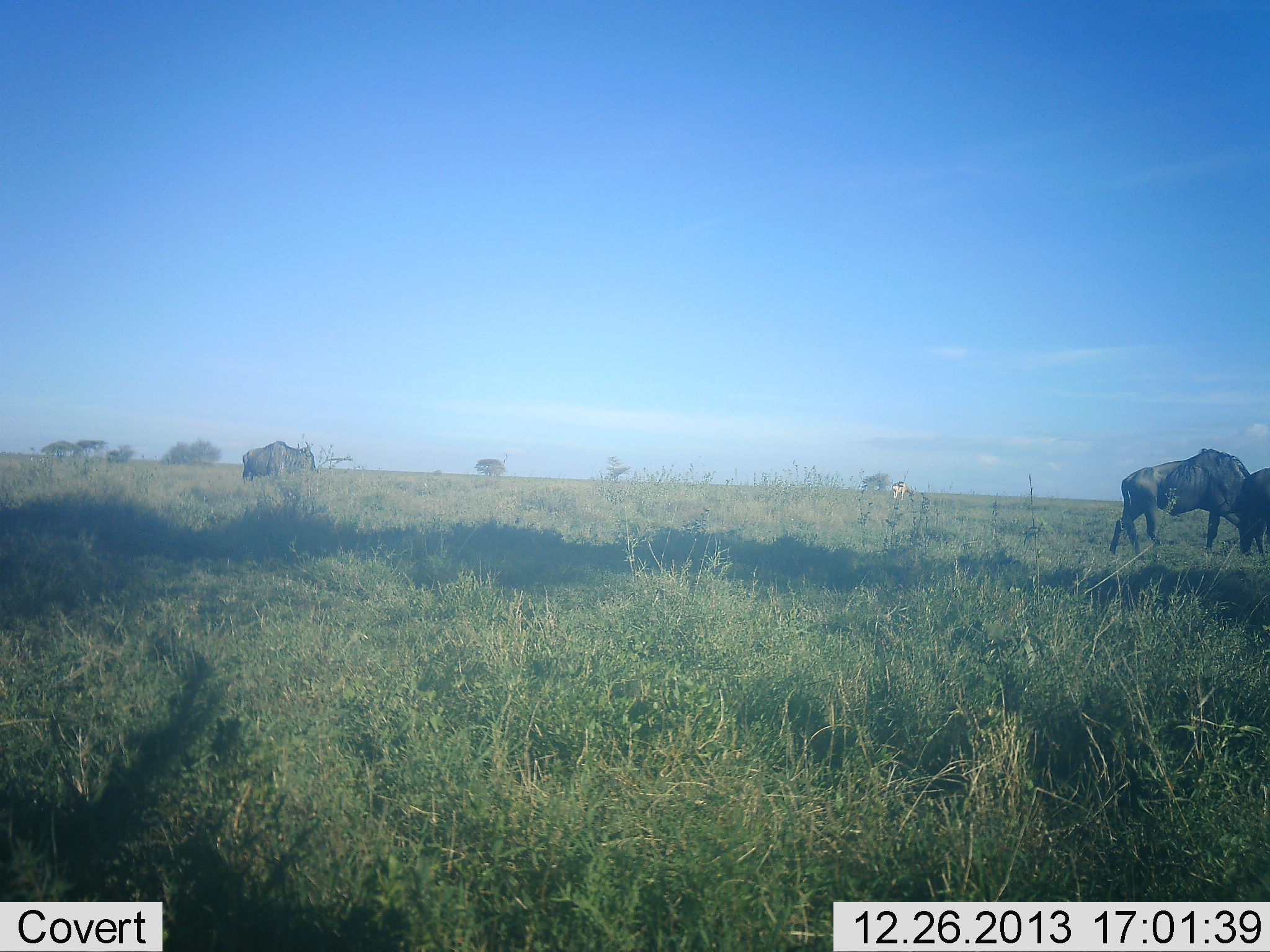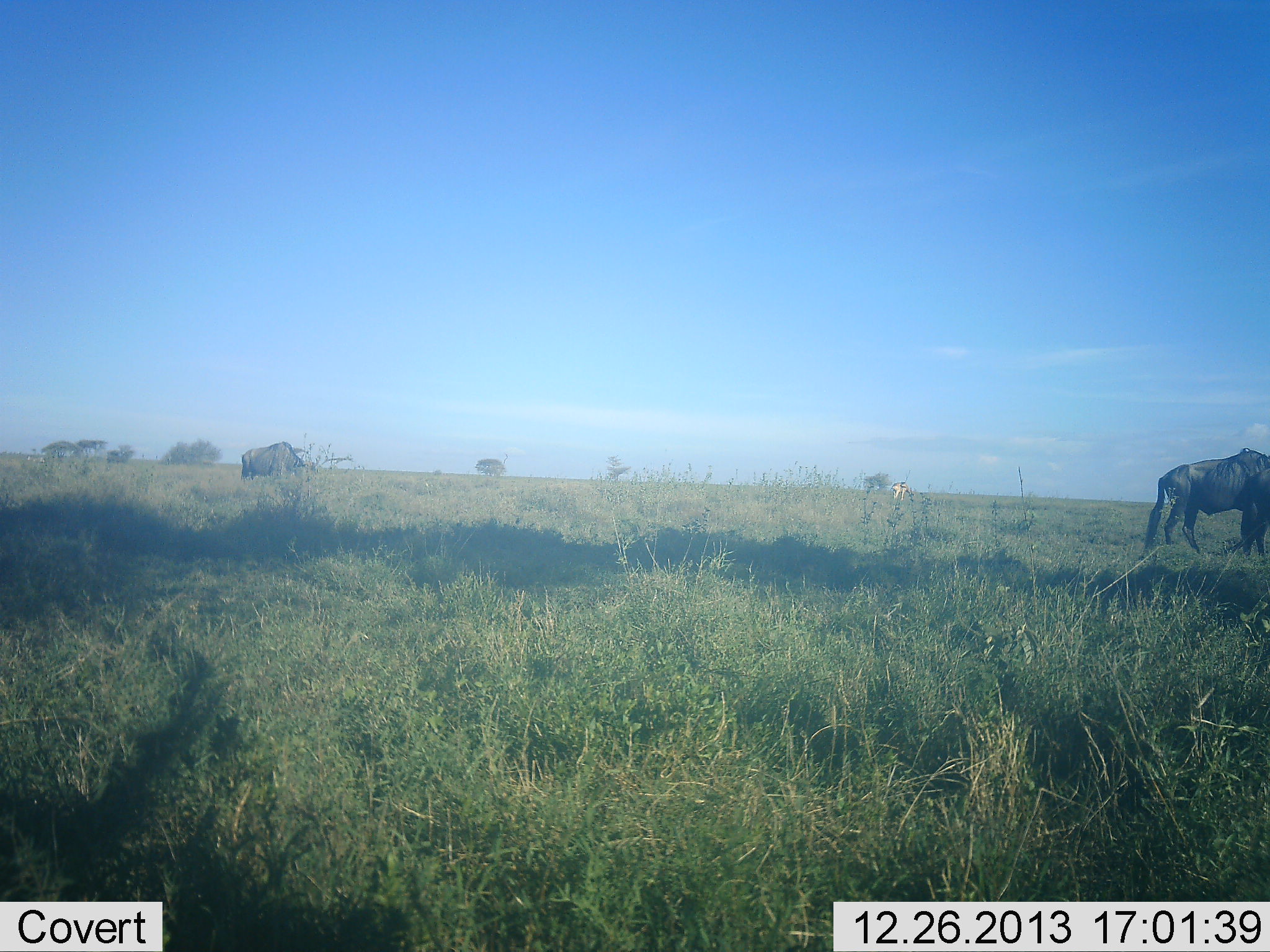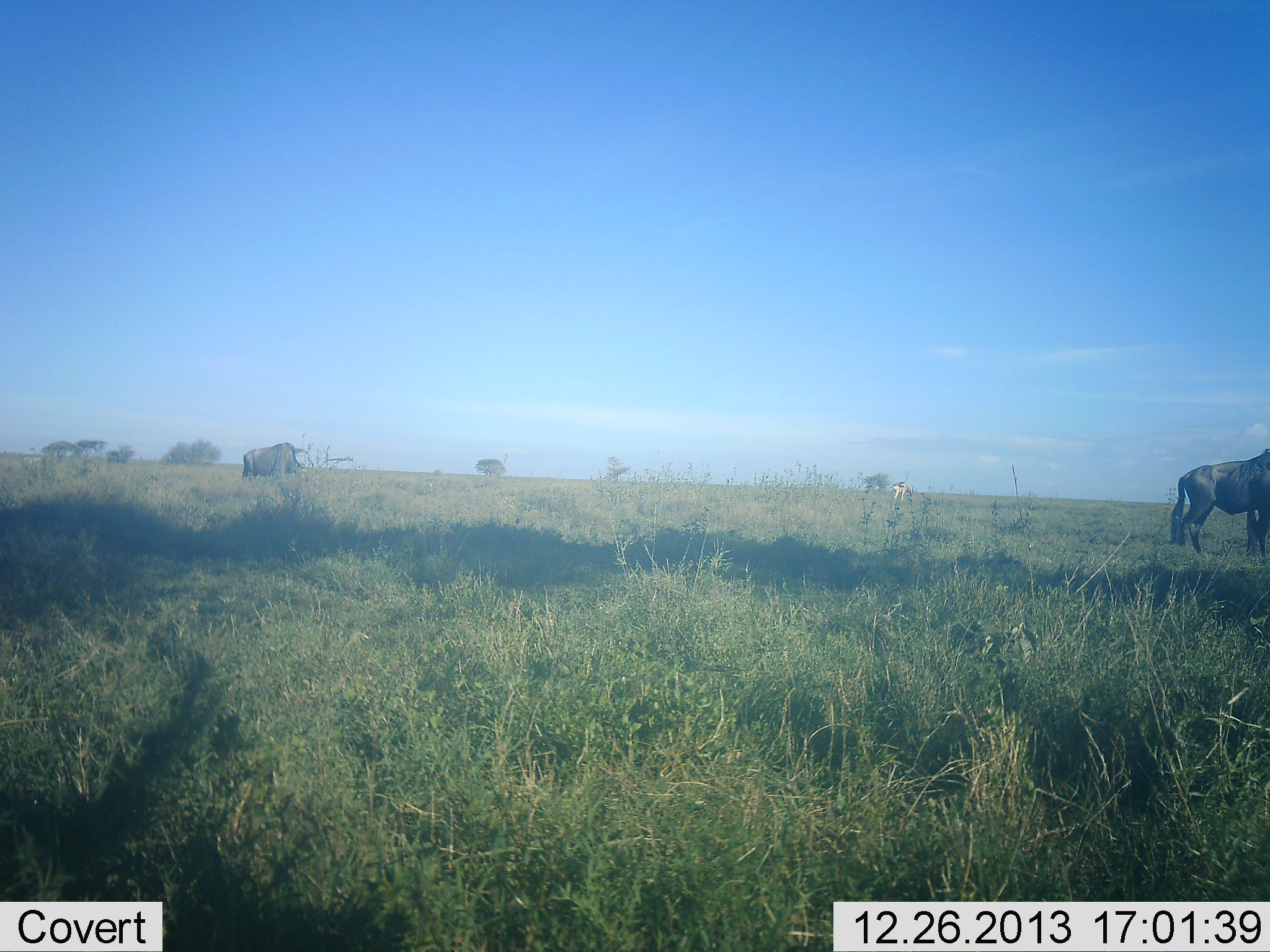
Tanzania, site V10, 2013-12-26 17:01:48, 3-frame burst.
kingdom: Animalia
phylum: Chordata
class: Mammalia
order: Artiodactyla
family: Bovidae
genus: Connochaetes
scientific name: Connochaetes taurinus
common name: blue wildebeest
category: wildebeest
Wildebeest (blue wildebeest) (Connochaetes taurinus), count 3. Behavior (volunteer vote fractions): standing 29%, resting 0%, moving 57%, interacting 0%. Young present (vote fraction): 0%. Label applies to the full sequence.